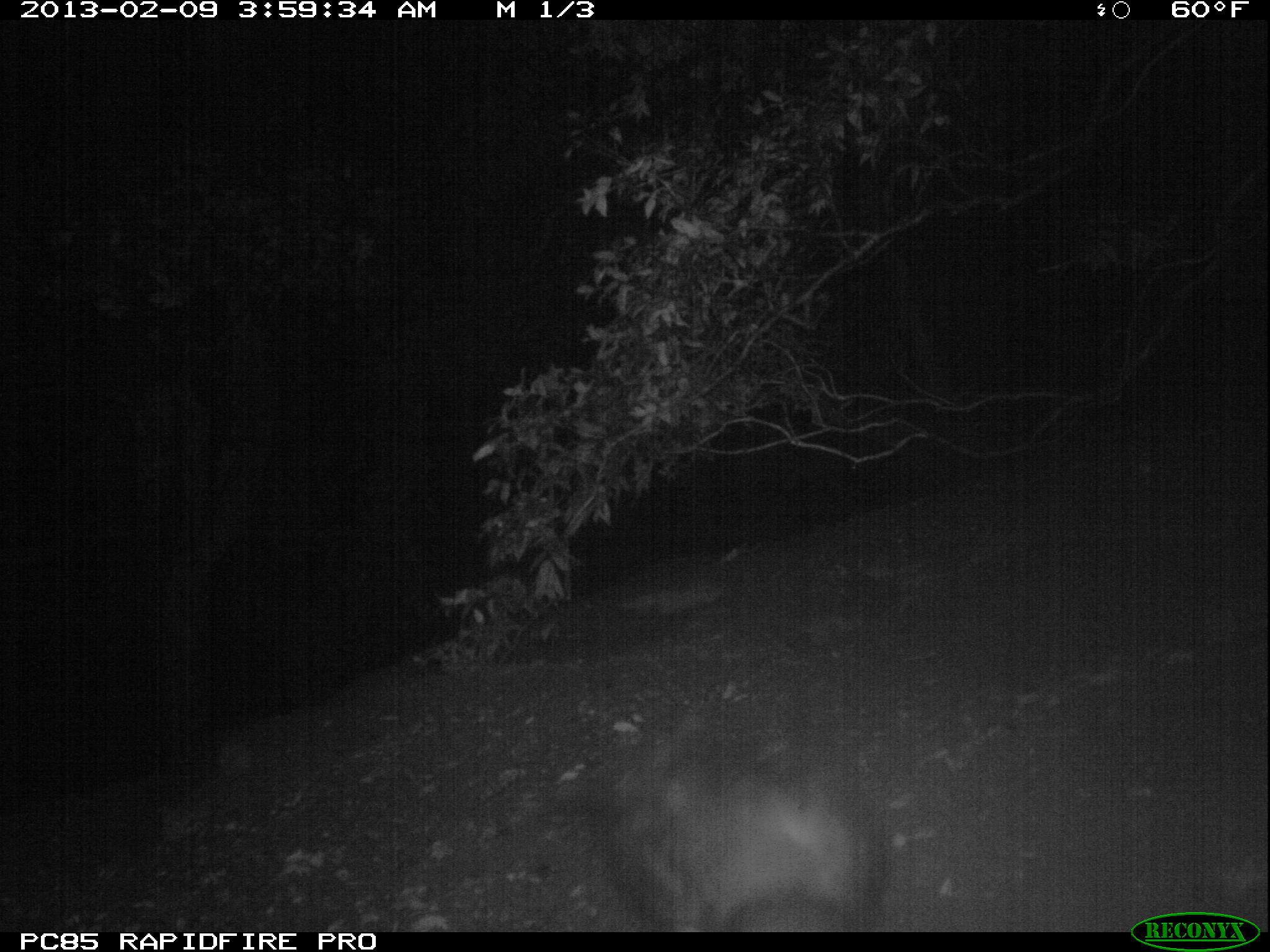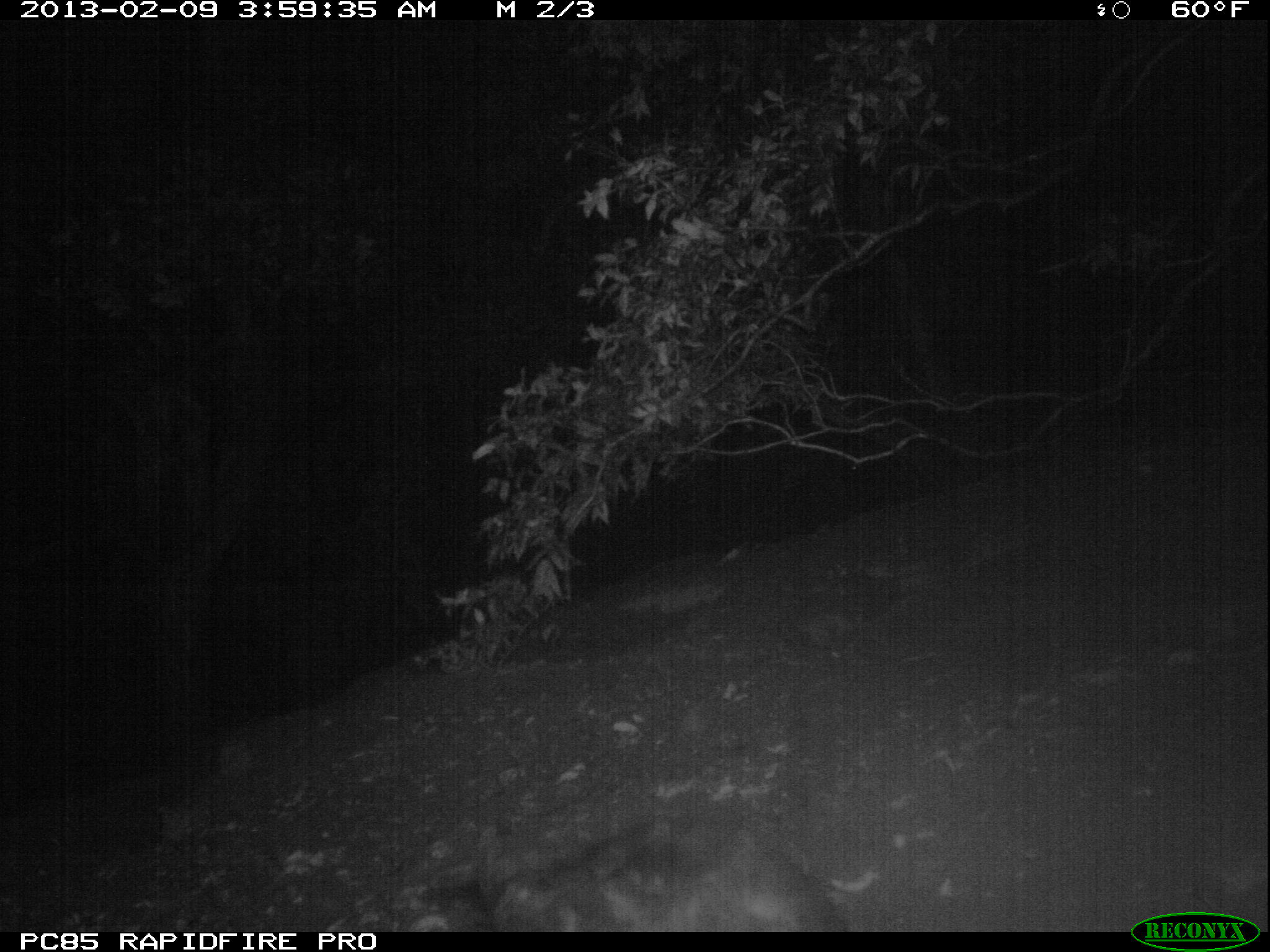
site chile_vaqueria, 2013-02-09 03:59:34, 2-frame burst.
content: unidentified animal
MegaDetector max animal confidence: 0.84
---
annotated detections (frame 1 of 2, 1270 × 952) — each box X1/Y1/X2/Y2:
unknown: 562/738/886/933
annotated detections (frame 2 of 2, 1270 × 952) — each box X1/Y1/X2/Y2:
unknown: 435/808/847/934